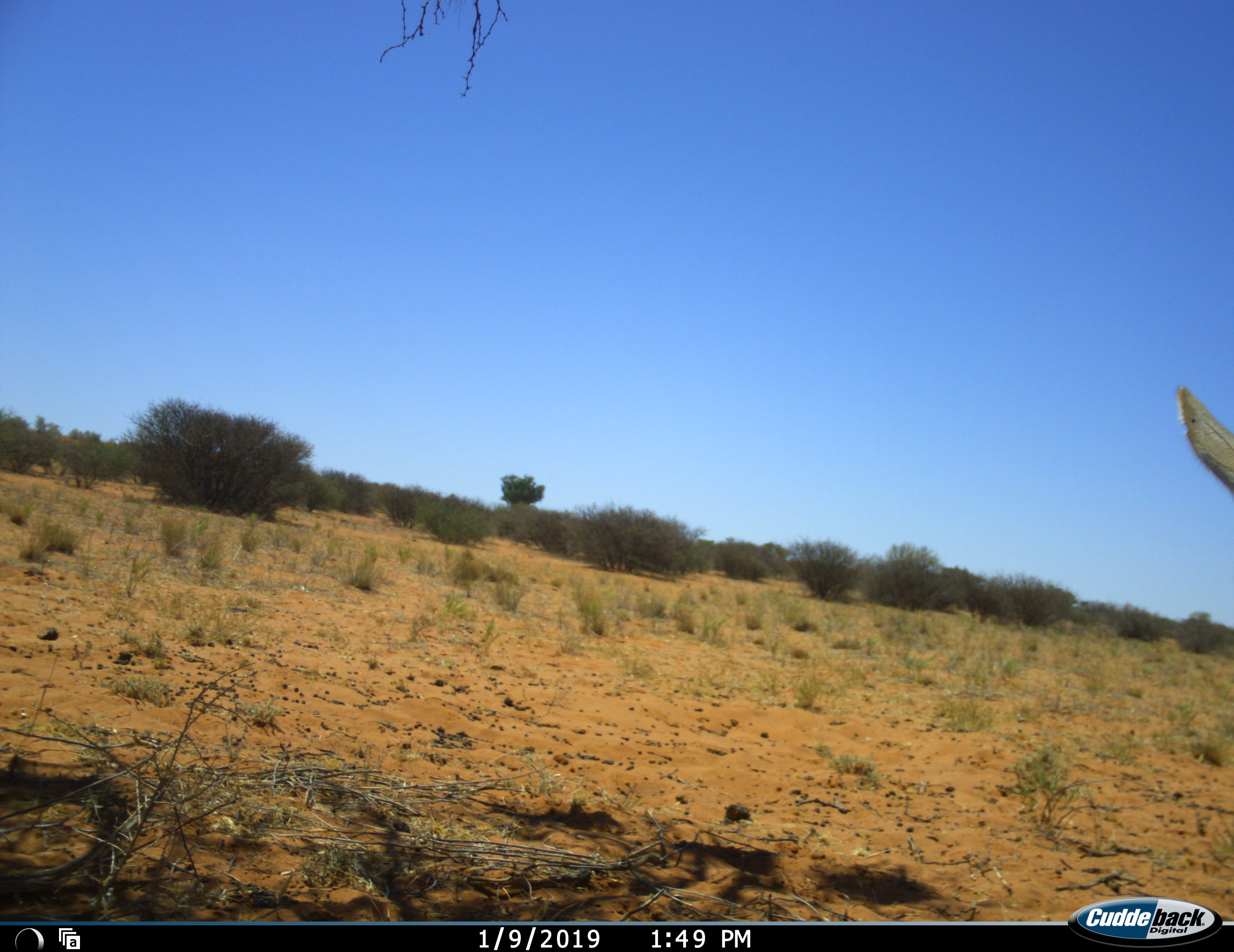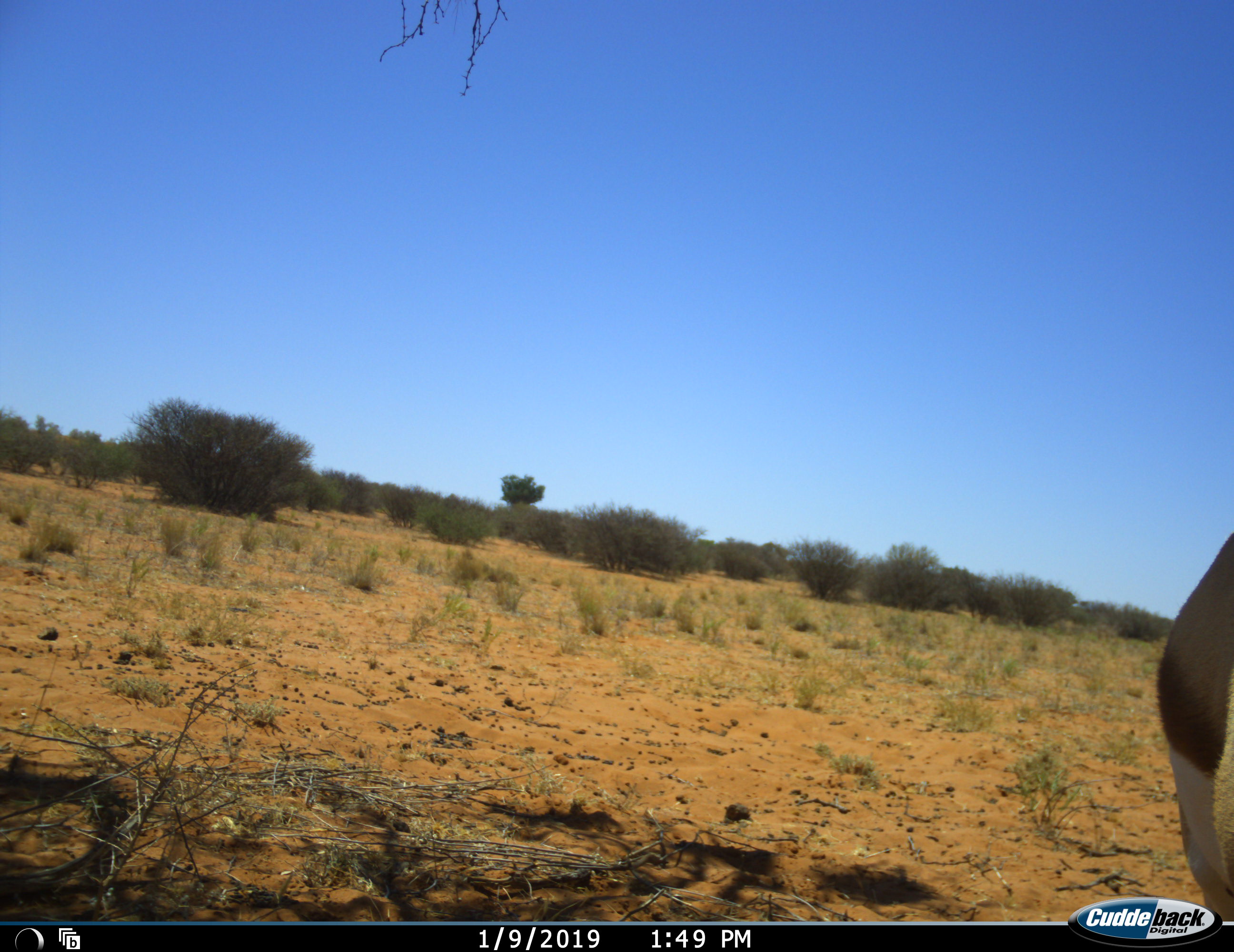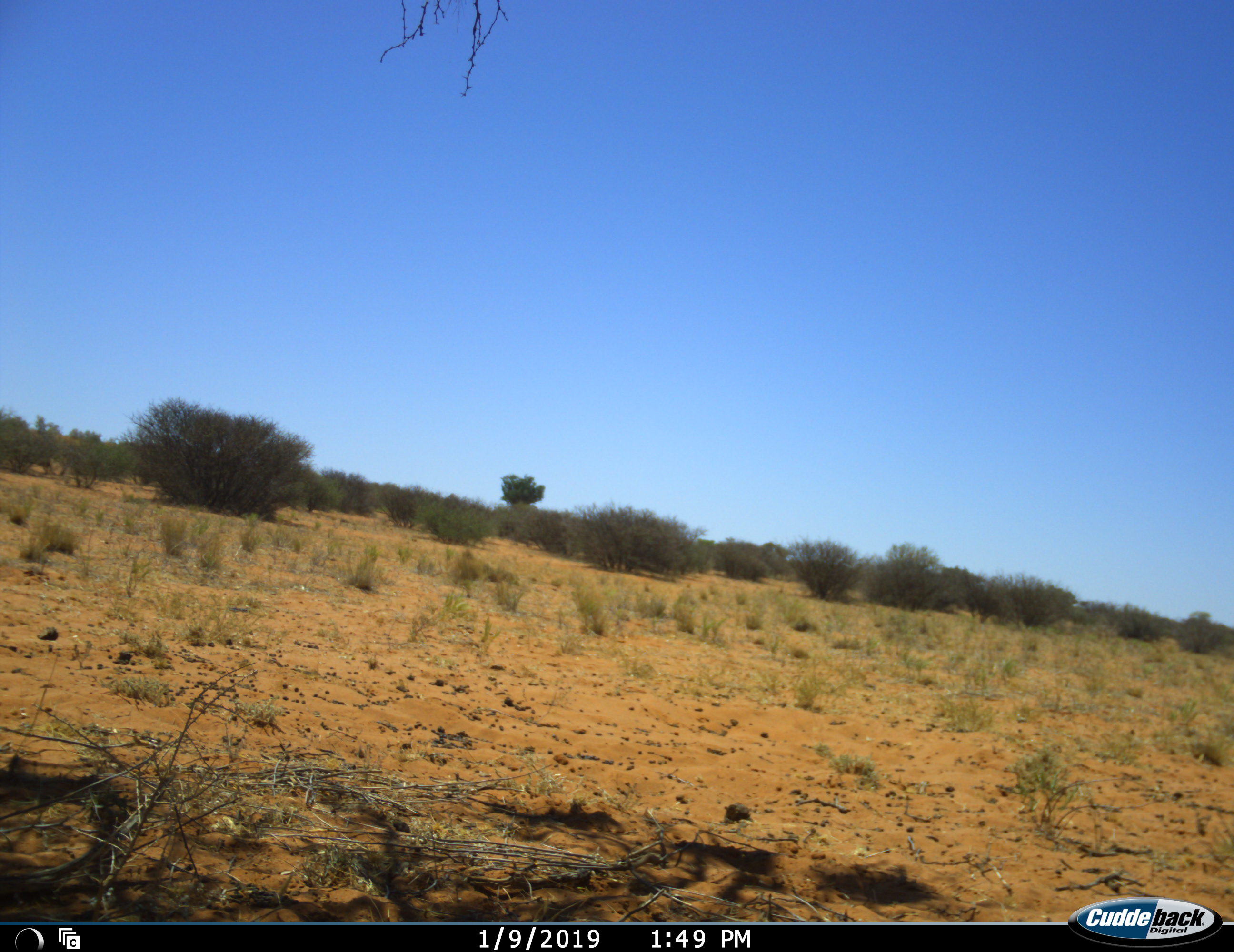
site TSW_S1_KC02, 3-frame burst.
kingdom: Animalia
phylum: Chordata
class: Mammalia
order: Artiodactyla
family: Bovidae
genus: Antidorcas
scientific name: Antidorcas marsupialis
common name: springbok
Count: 1.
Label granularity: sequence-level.